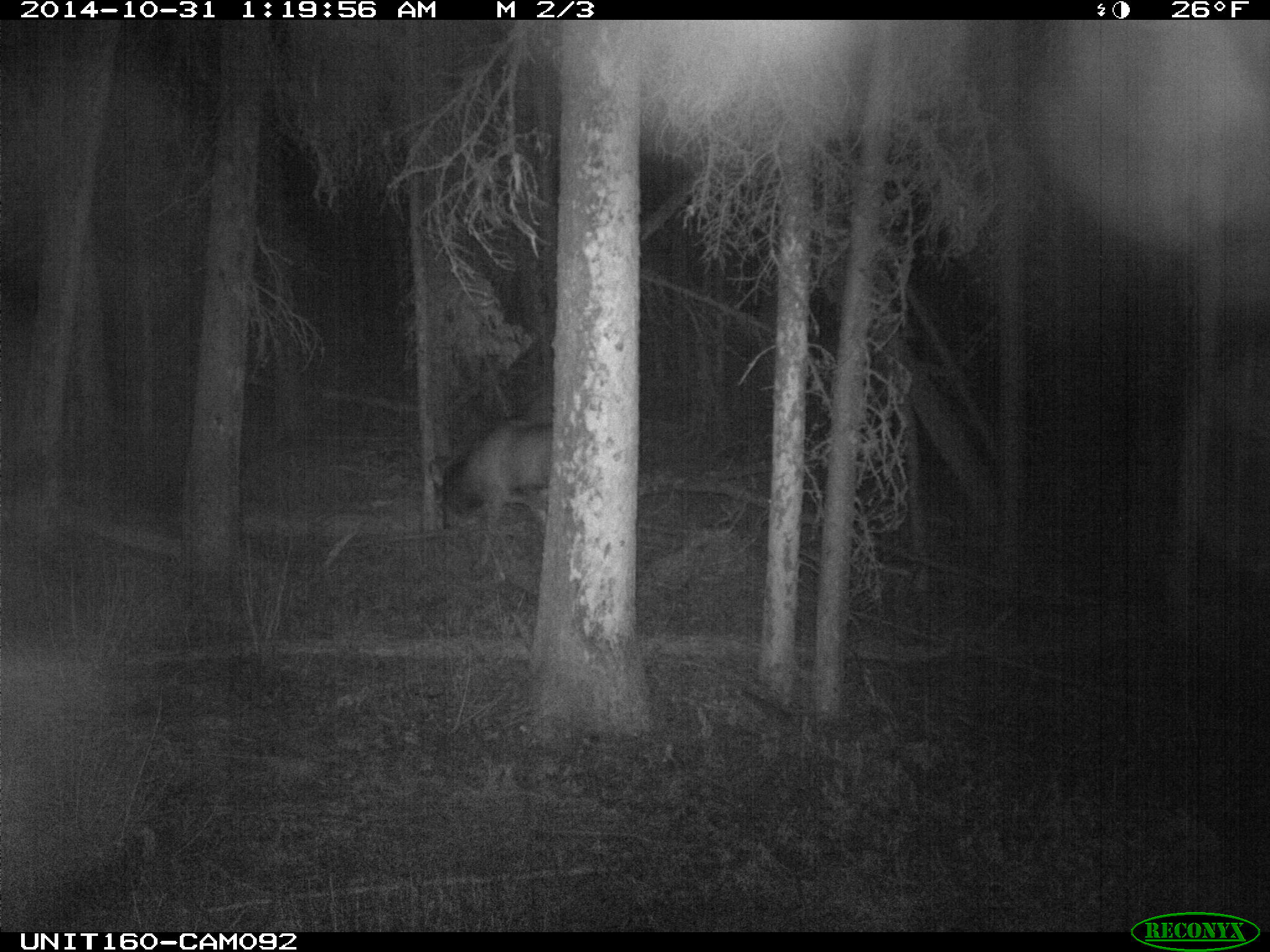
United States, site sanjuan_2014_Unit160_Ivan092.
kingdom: Animalia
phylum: Chordata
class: Mammalia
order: Artiodactyla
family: Cervidae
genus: Cervus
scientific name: Cervus elaphus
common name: red deer